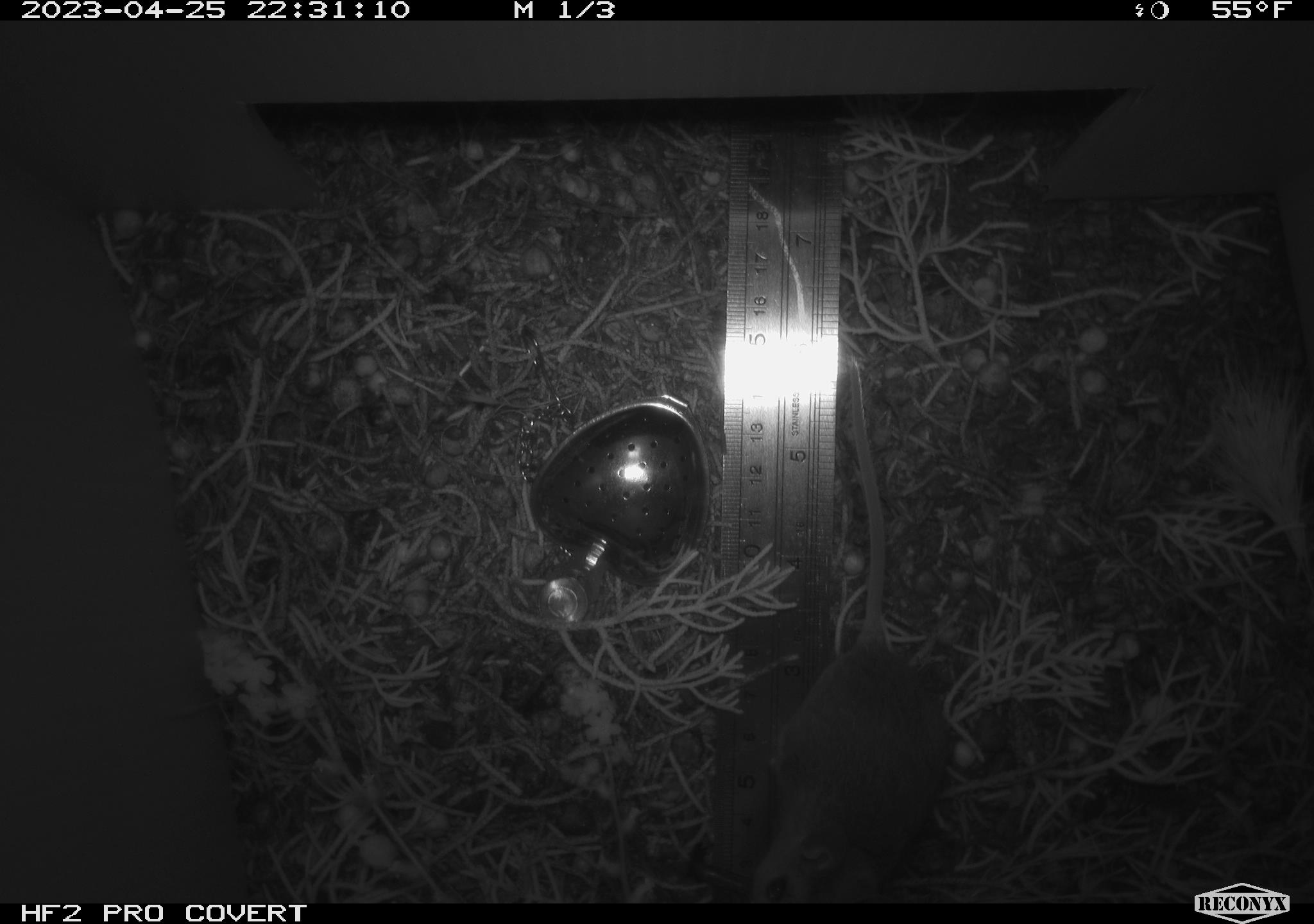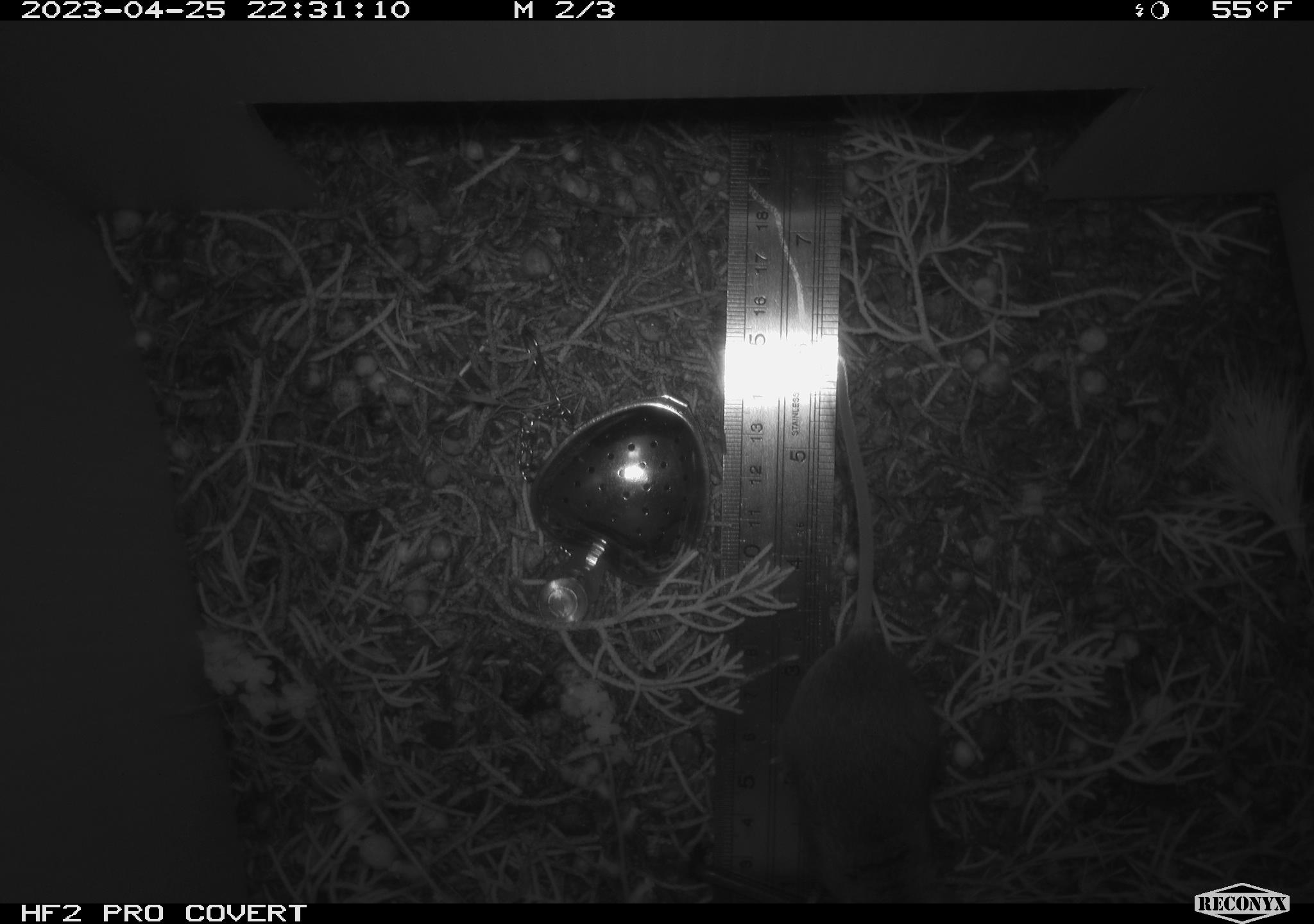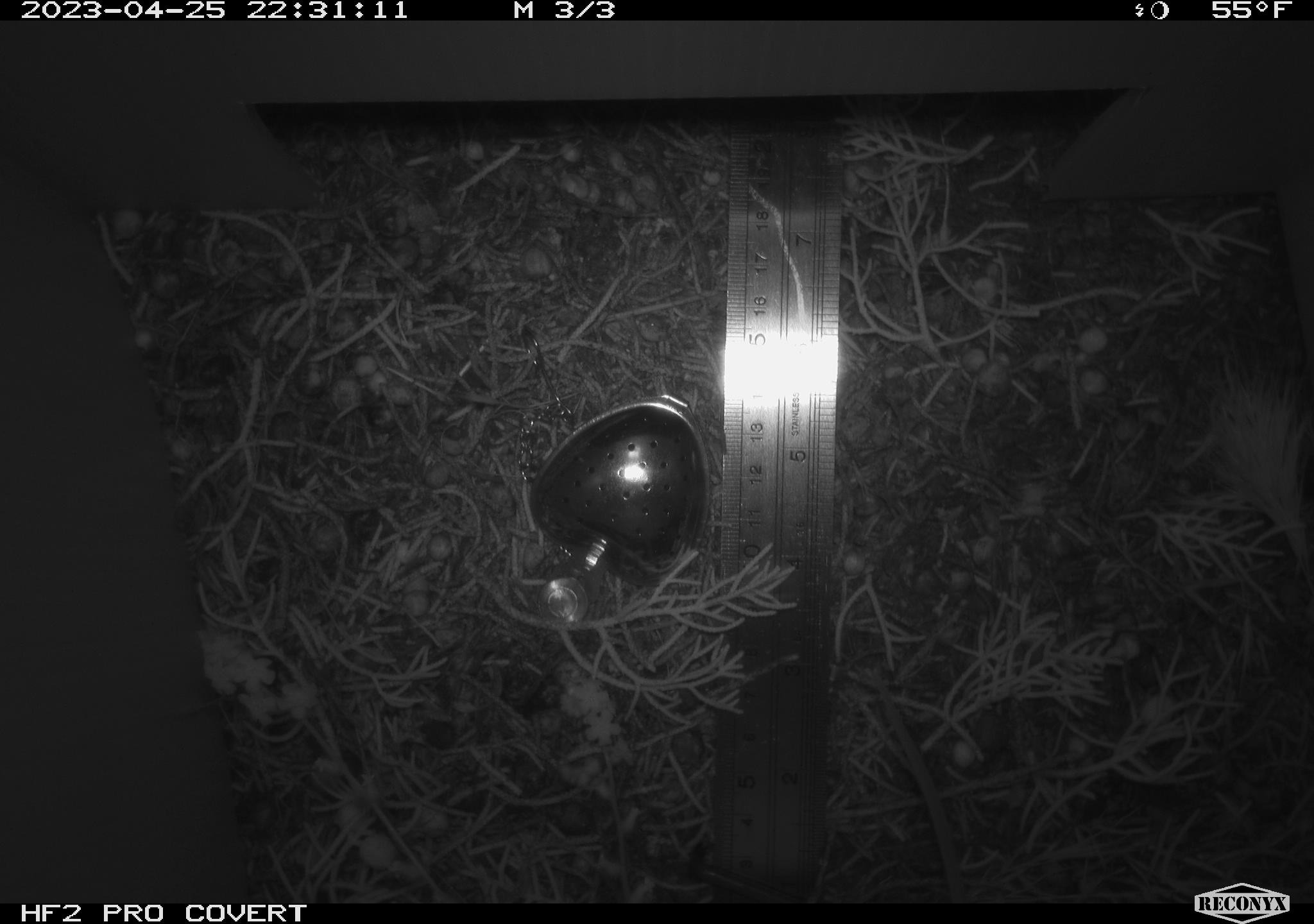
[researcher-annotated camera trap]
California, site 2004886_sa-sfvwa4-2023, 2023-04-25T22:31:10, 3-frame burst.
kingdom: Animalia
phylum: Chordata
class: Mammalia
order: Rodentia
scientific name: Rodentia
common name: mouse species